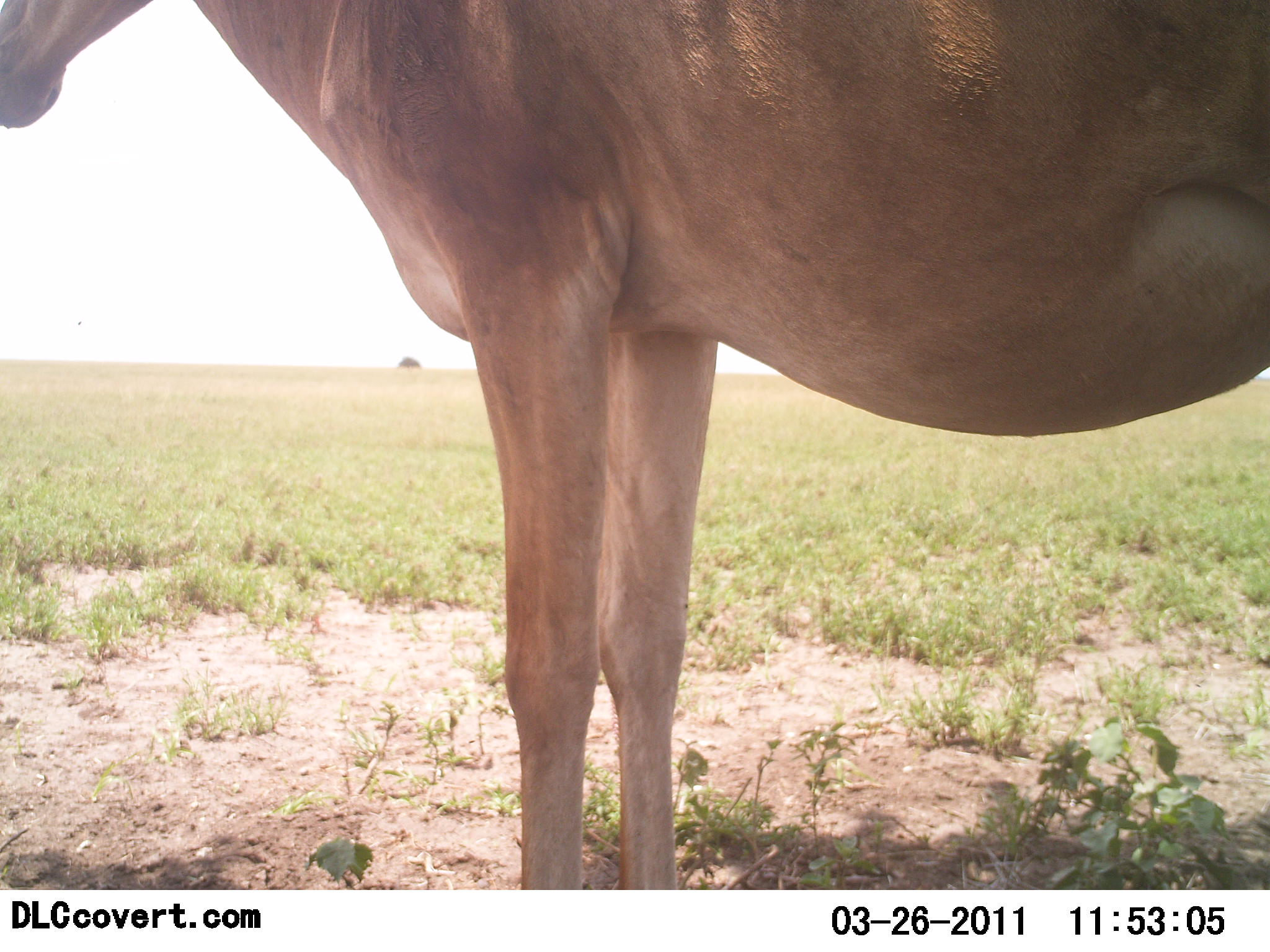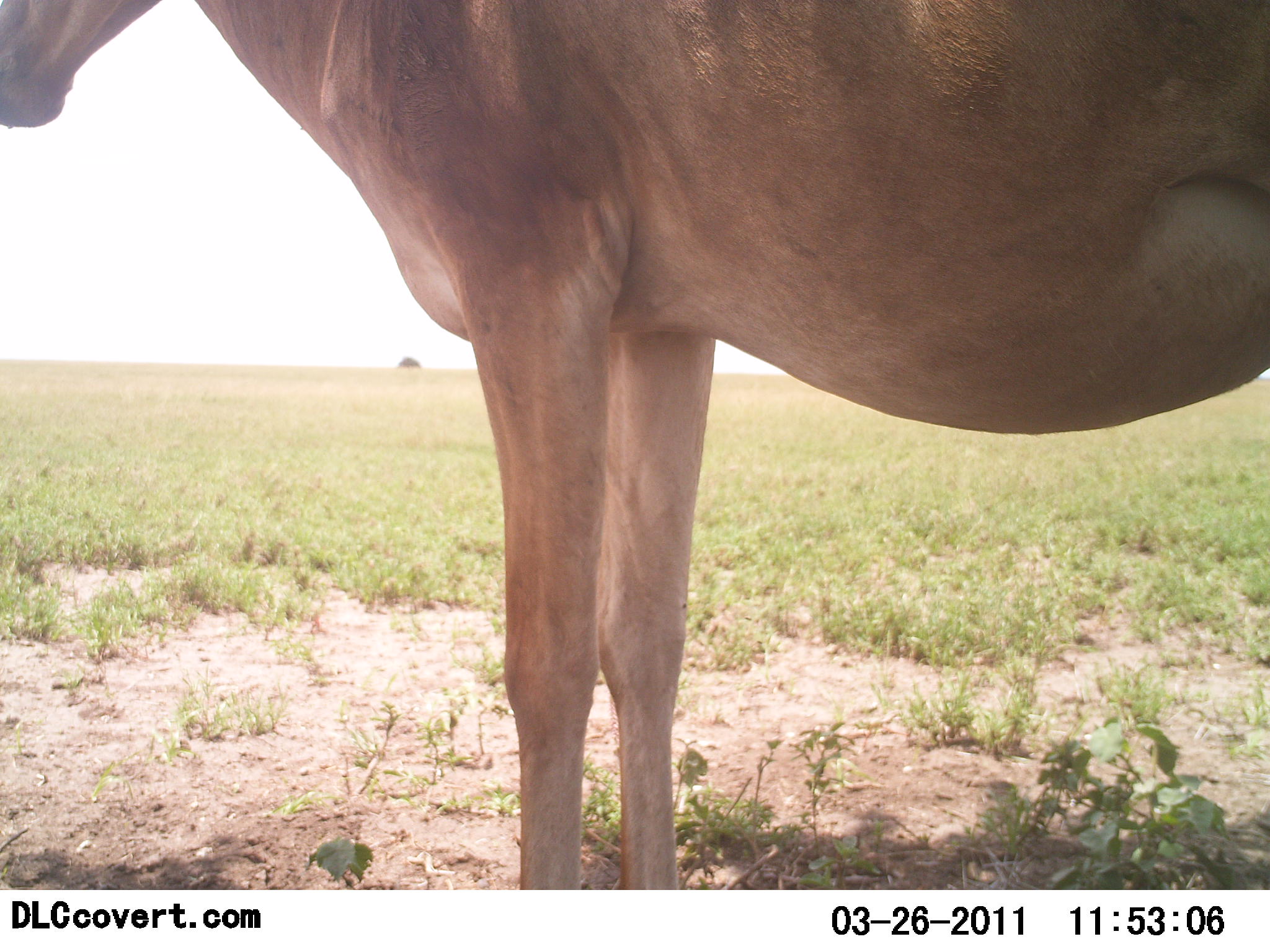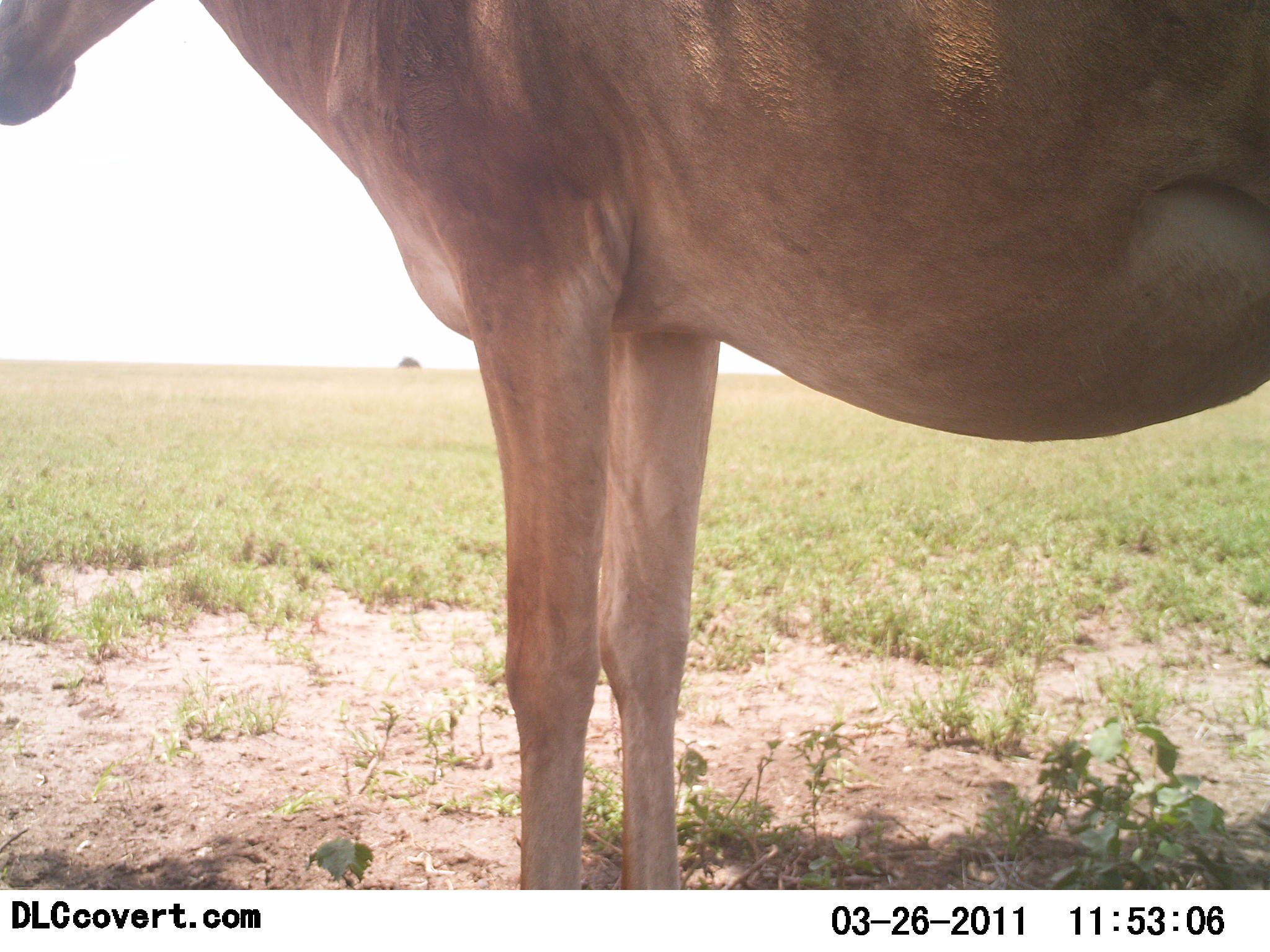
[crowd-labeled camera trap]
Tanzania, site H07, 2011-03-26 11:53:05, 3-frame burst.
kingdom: Animalia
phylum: Chordata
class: Mammalia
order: Artiodactyla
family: Bovidae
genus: Alcelaphus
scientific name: Alcelaphus buselaphus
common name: hartebeest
Hartebeest (Alcelaphus buselaphus), count 1. Behavior (volunteer vote fractions): standing 100%, resting 0%, moving 0%, interacting 0%. Young present (vote fraction): 0%. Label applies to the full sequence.